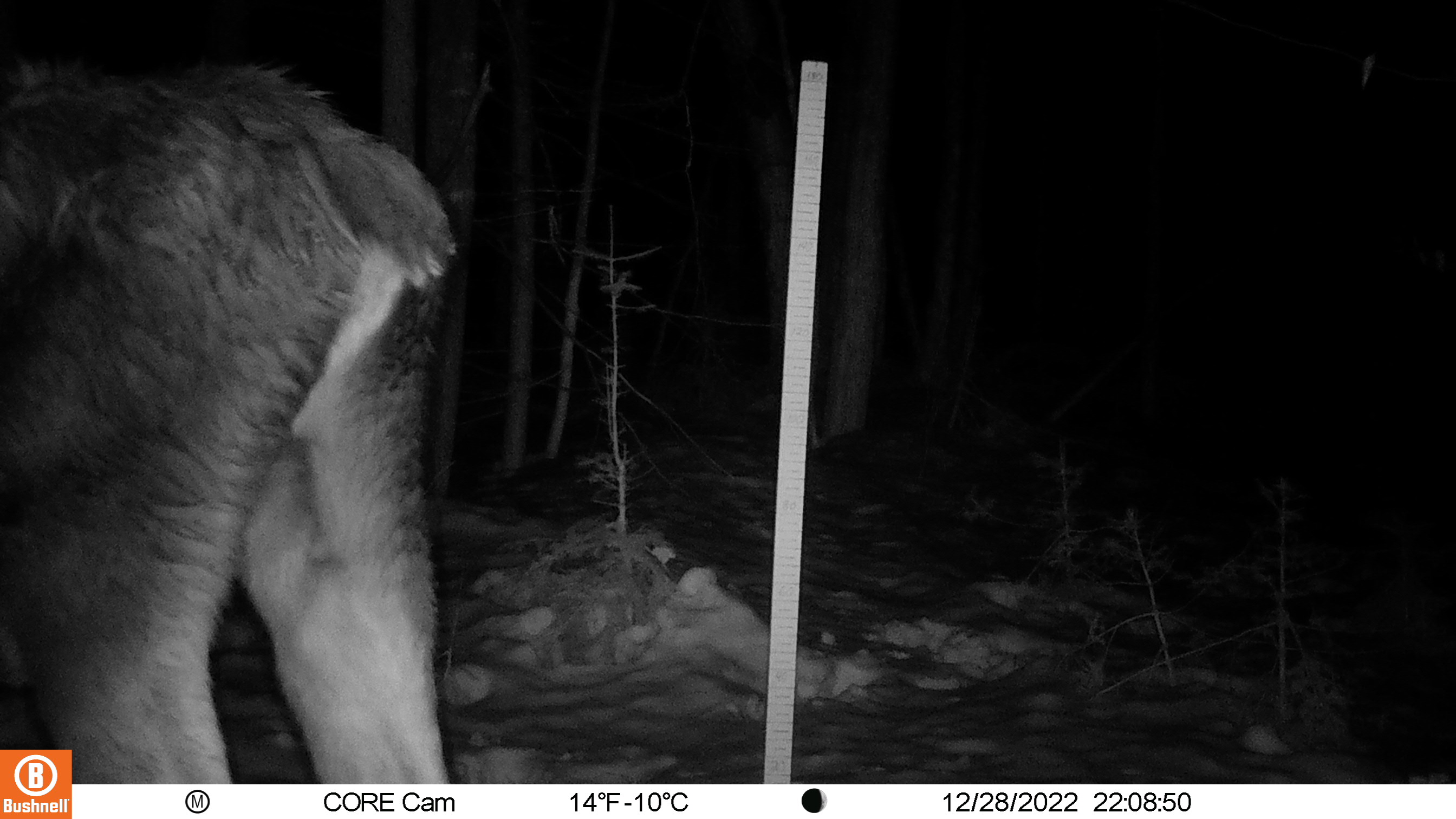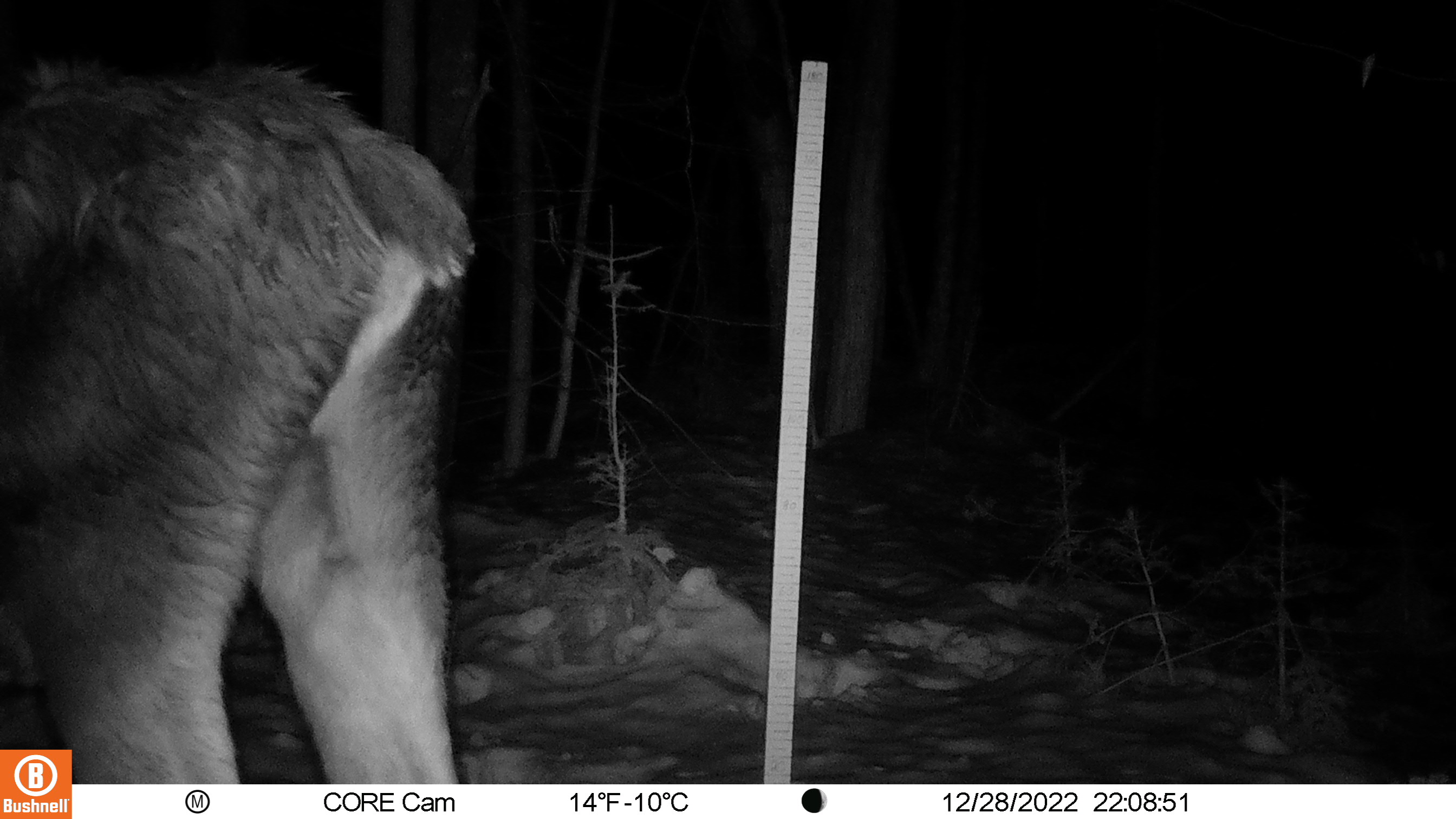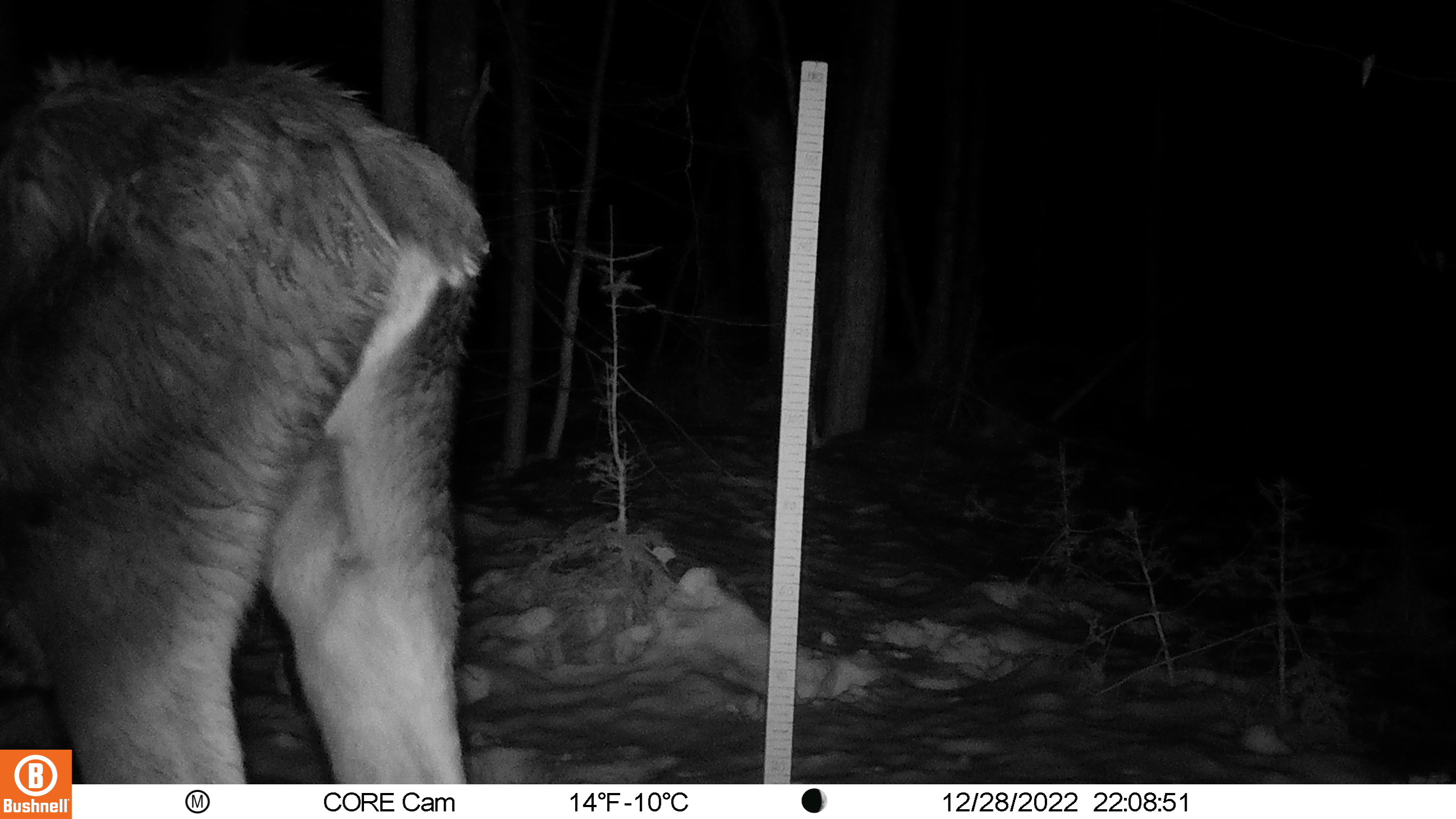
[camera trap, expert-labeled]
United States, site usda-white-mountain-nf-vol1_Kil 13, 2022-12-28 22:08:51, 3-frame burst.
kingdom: Animalia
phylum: Chordata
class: Mammalia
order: Artiodactyla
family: Cervidae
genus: Alces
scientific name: Alces alces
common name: moose